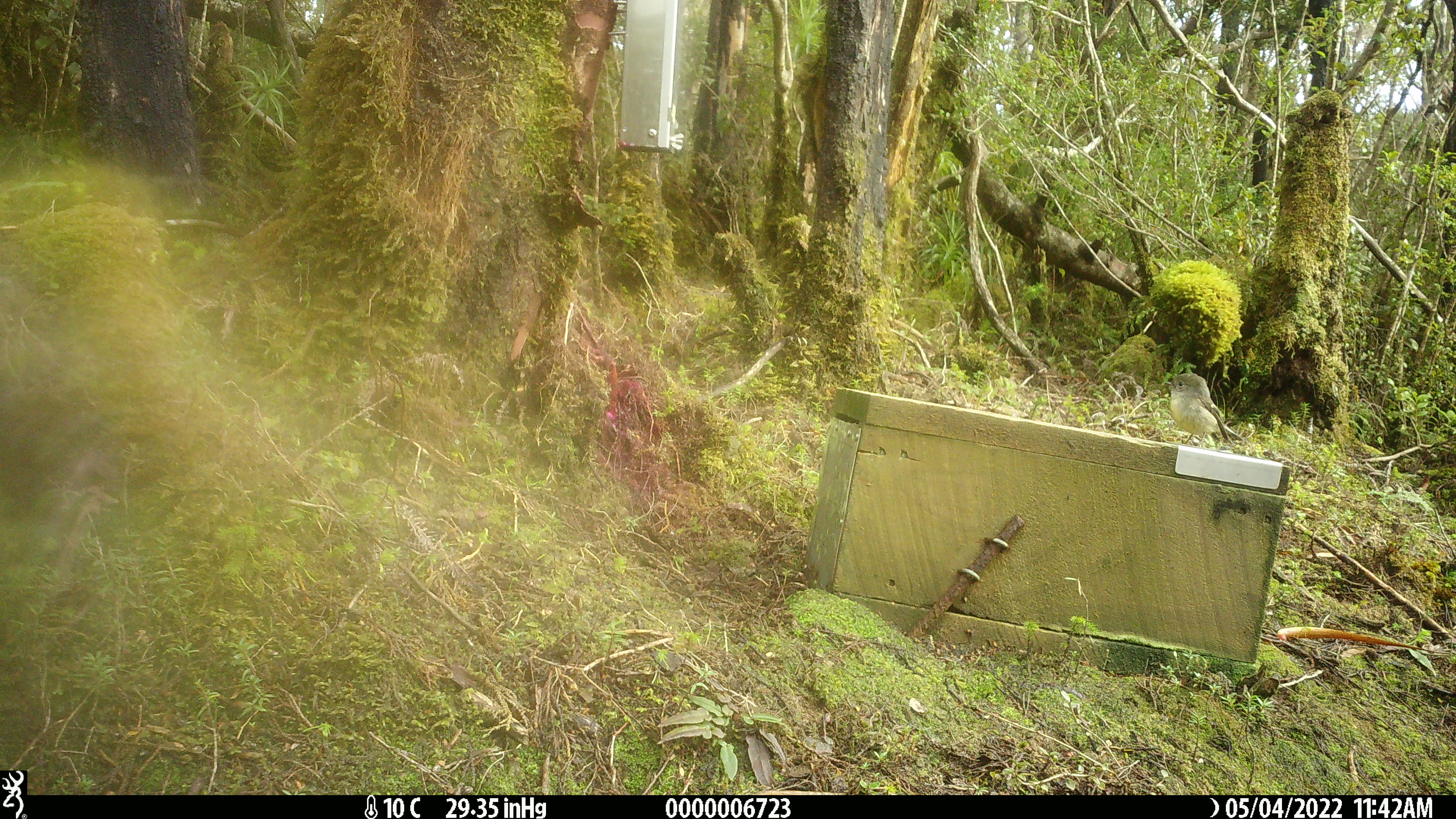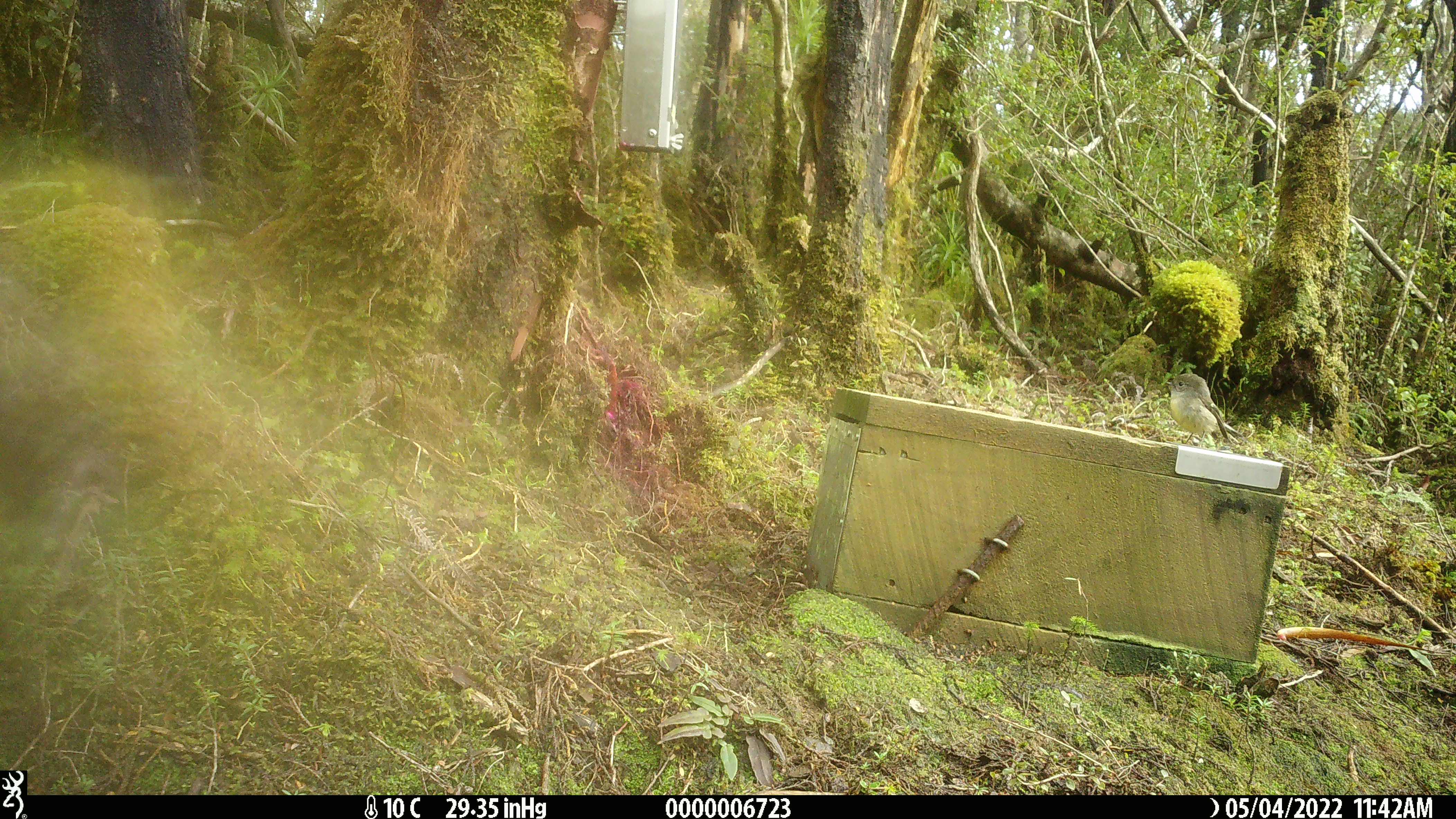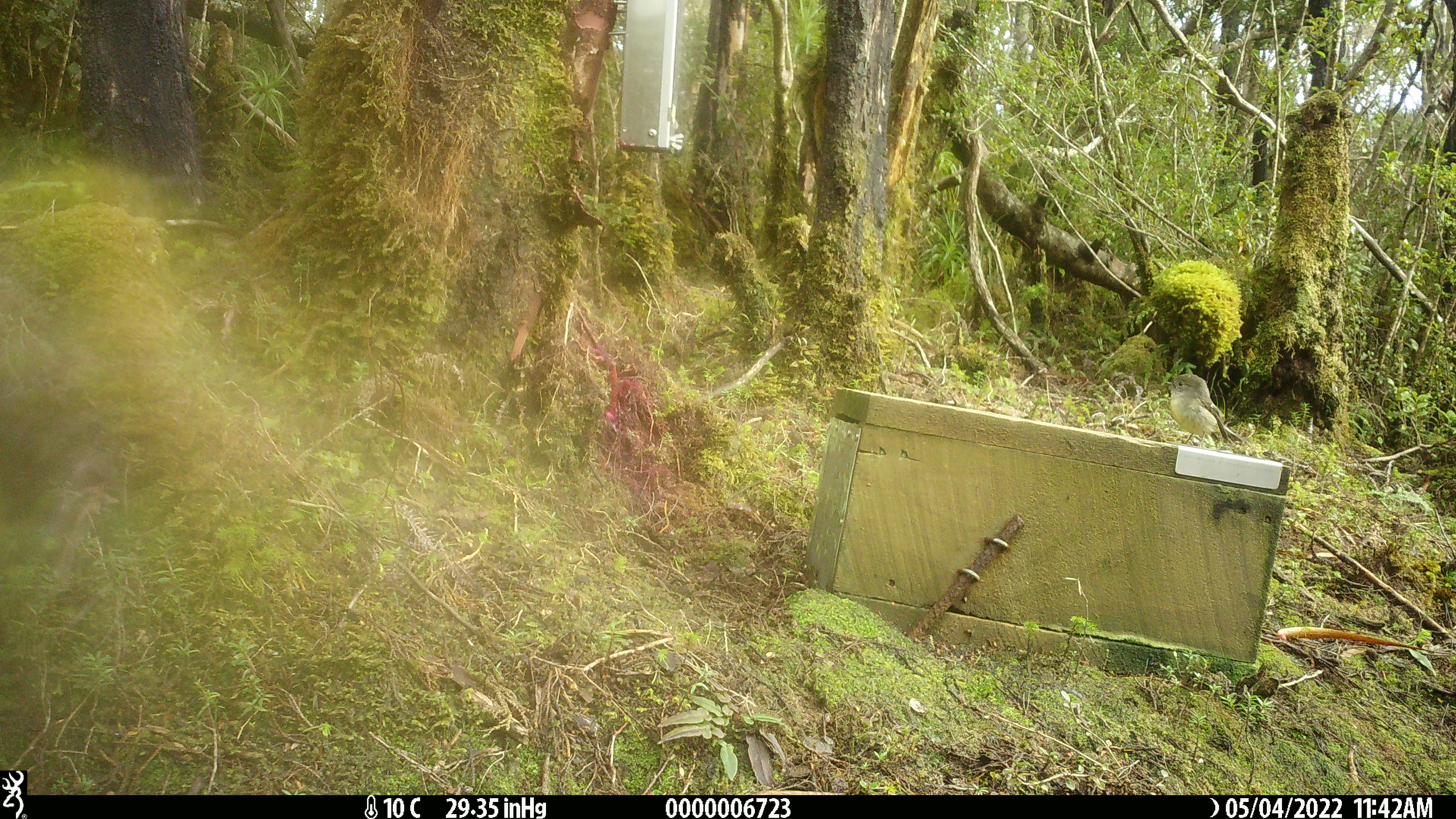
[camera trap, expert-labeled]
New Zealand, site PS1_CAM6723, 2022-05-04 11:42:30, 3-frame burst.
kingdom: Animalia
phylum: Chordata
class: Aves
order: Passeriformes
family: Petroicidae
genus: Petroica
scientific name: Petroica macrocephala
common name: tomtit